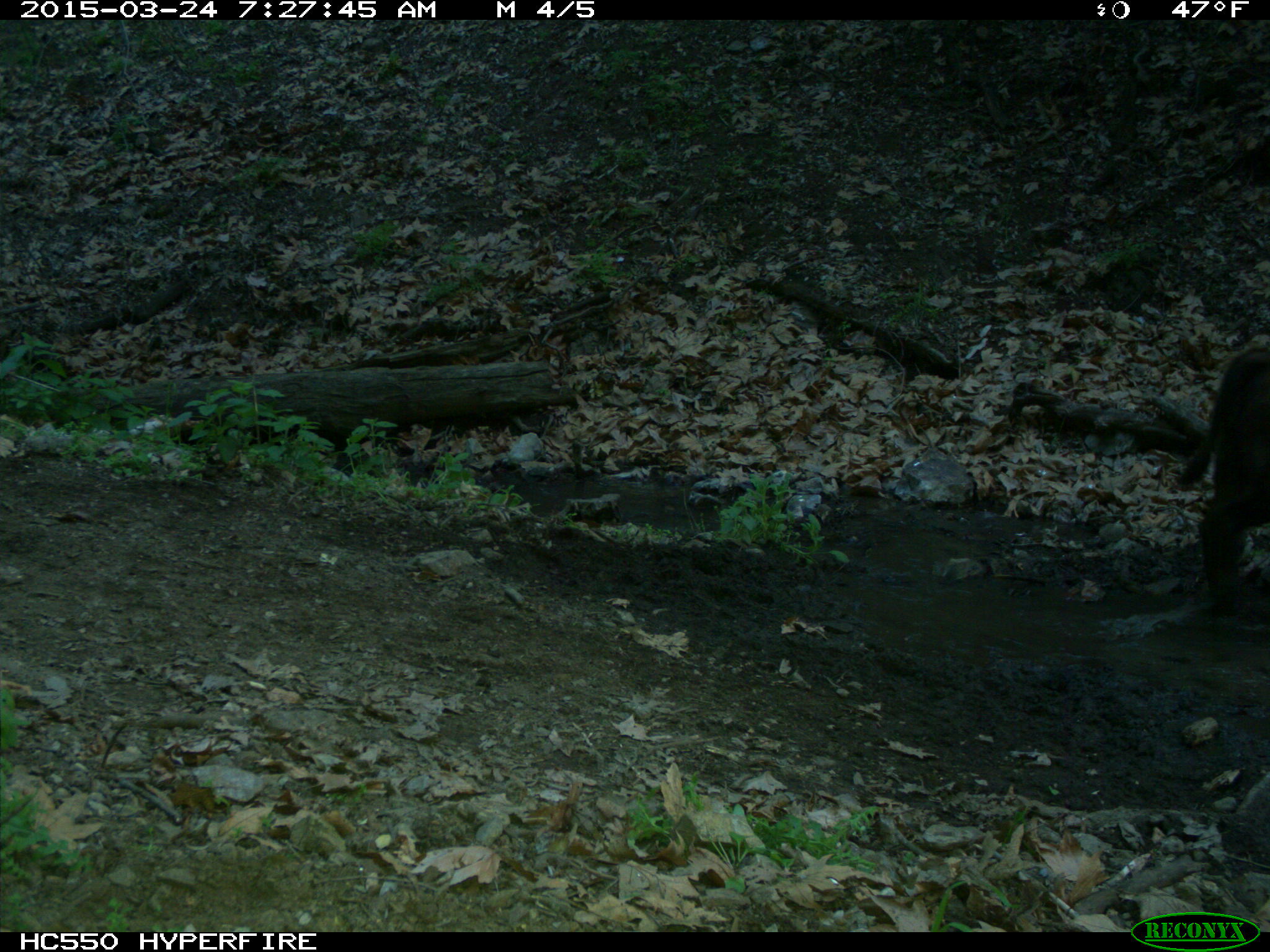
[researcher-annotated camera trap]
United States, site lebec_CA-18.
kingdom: Animalia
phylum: Chordata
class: Mammalia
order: Artiodactyla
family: Bovidae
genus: Bos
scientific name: Bos taurus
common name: domestic cow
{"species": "Bos taurus (domestic cow)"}